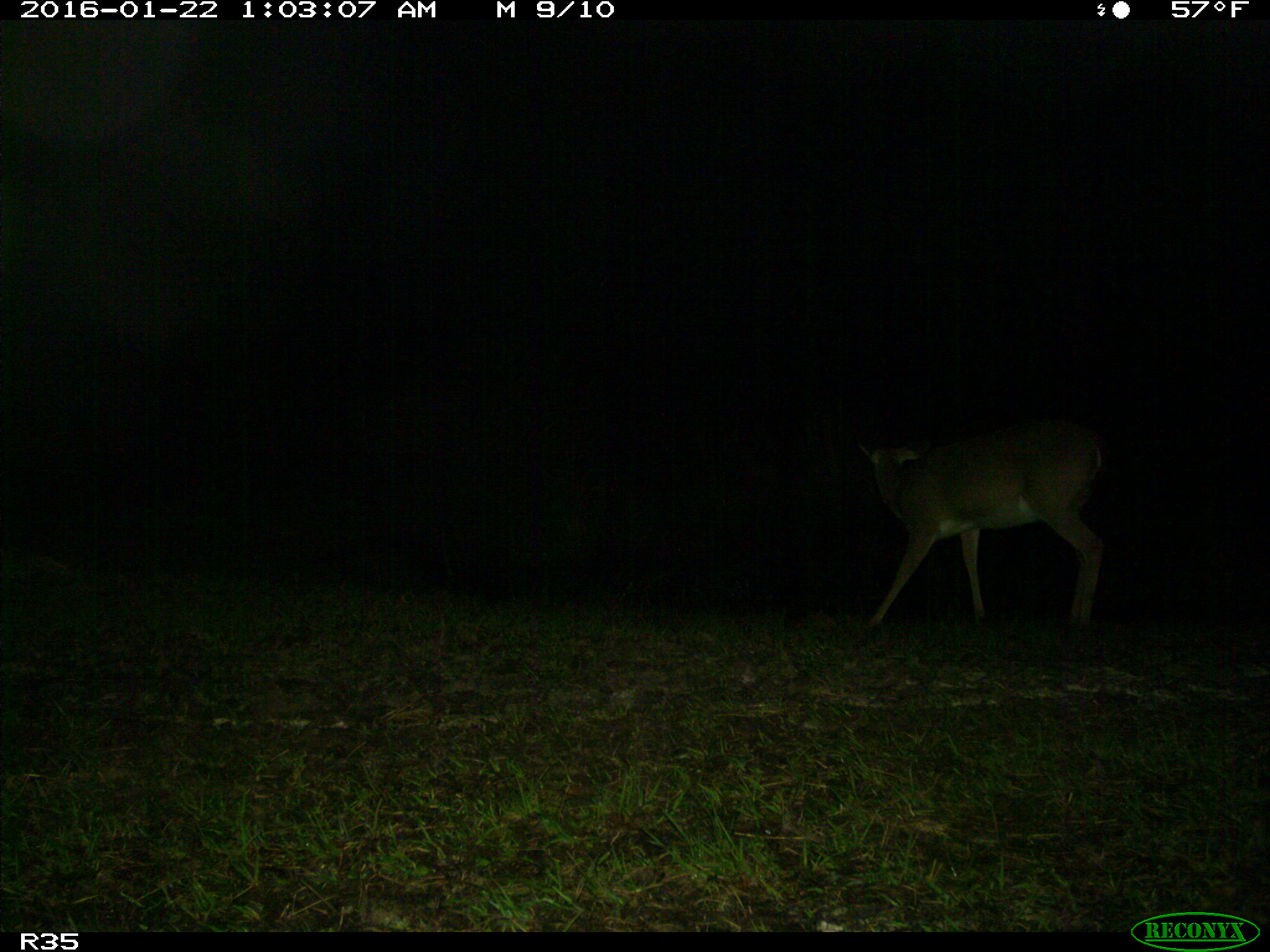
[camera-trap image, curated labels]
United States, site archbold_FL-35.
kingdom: Animalia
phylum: Chordata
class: Mammalia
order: Artiodactyla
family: Cervidae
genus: Odocoileus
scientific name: Odocoileus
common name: deer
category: unidentified deer